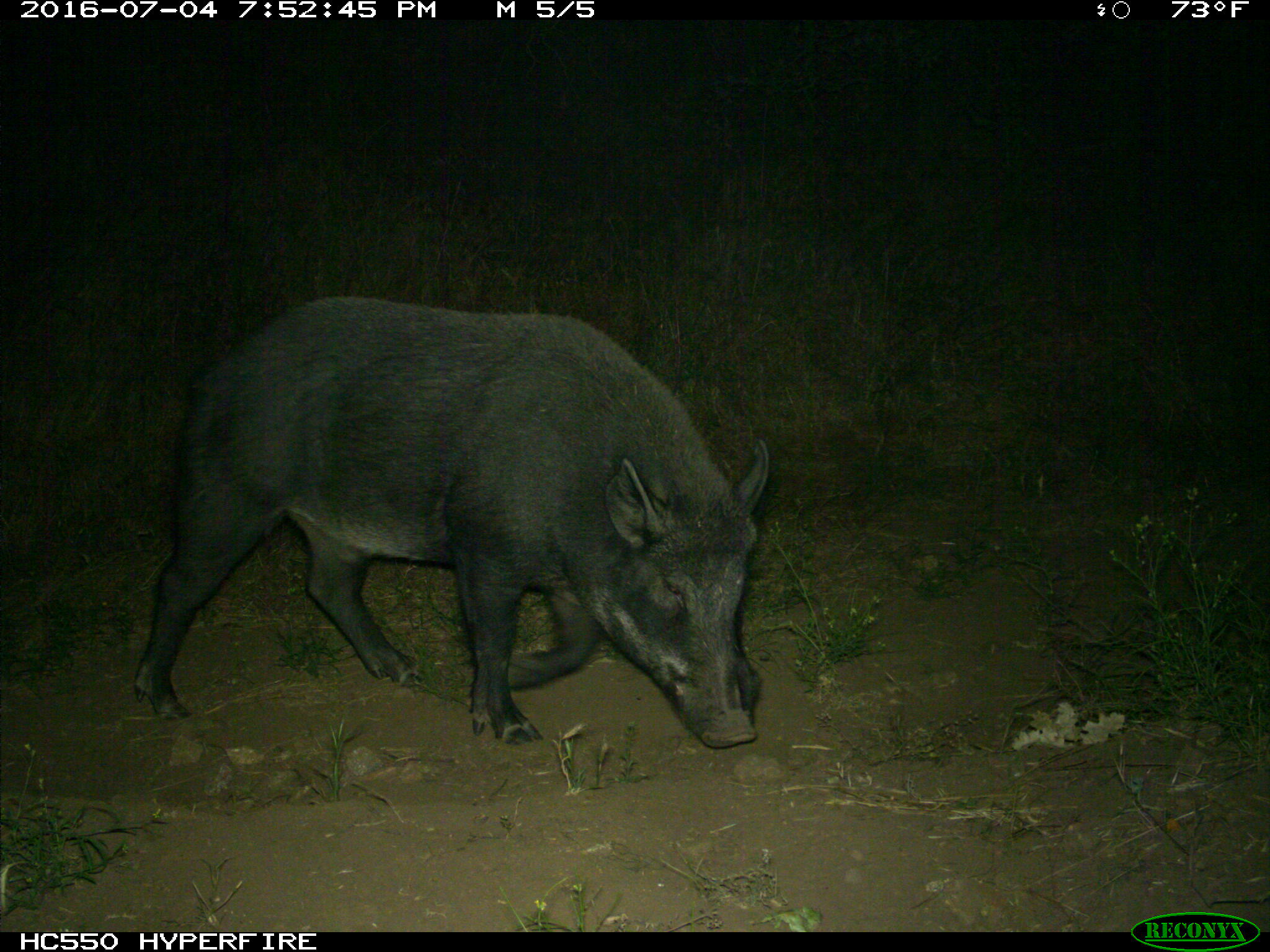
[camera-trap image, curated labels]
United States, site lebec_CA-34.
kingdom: Animalia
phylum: Chordata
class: Mammalia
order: Artiodactyla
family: Suidae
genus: Sus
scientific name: Sus scrofa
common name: wild boar